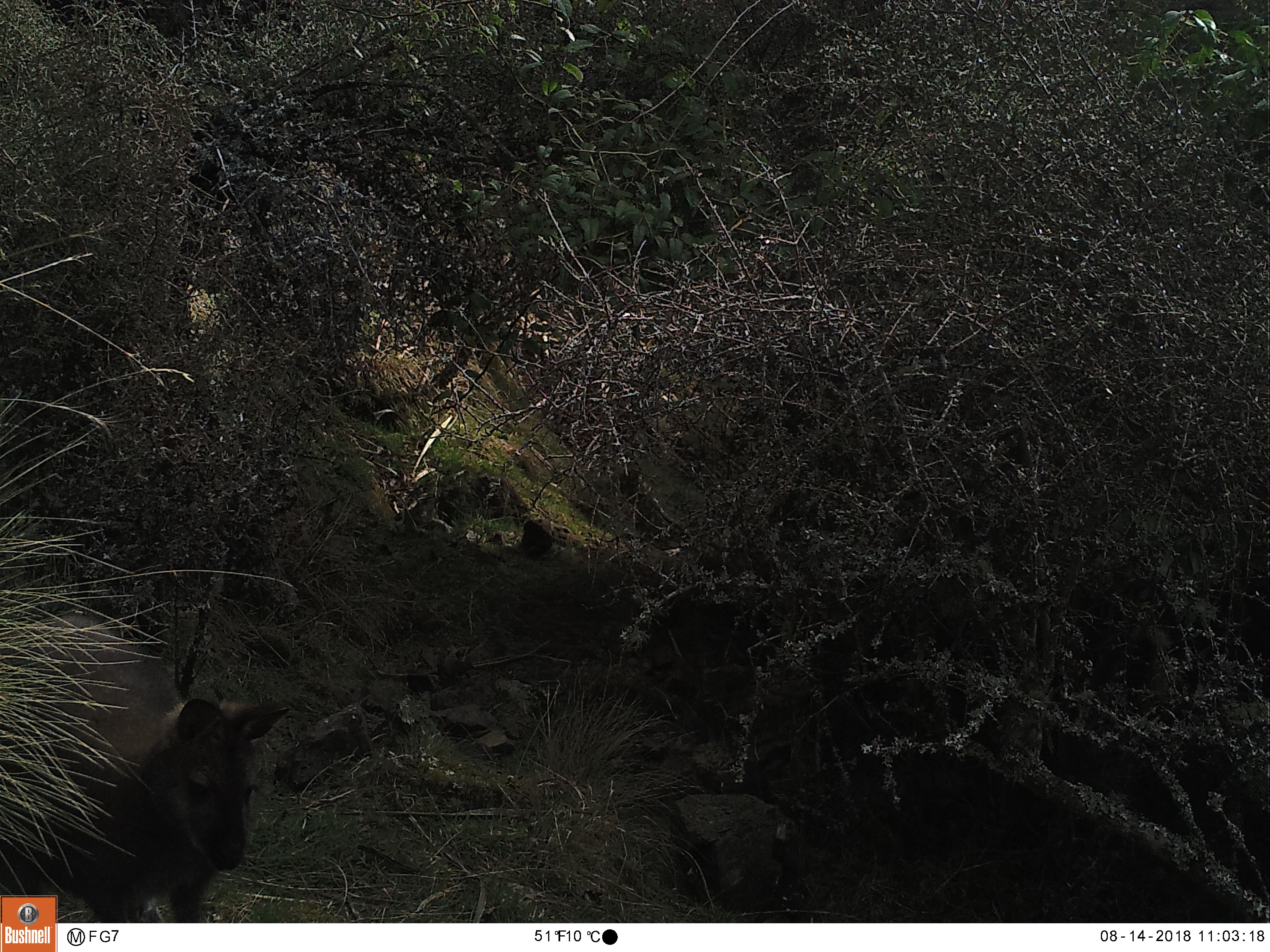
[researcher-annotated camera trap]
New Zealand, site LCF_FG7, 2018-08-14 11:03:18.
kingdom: Animalia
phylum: Chordata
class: Mammalia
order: Diprotodontia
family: Macropodidae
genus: Notamacropus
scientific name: Notamacropus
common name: wallaby